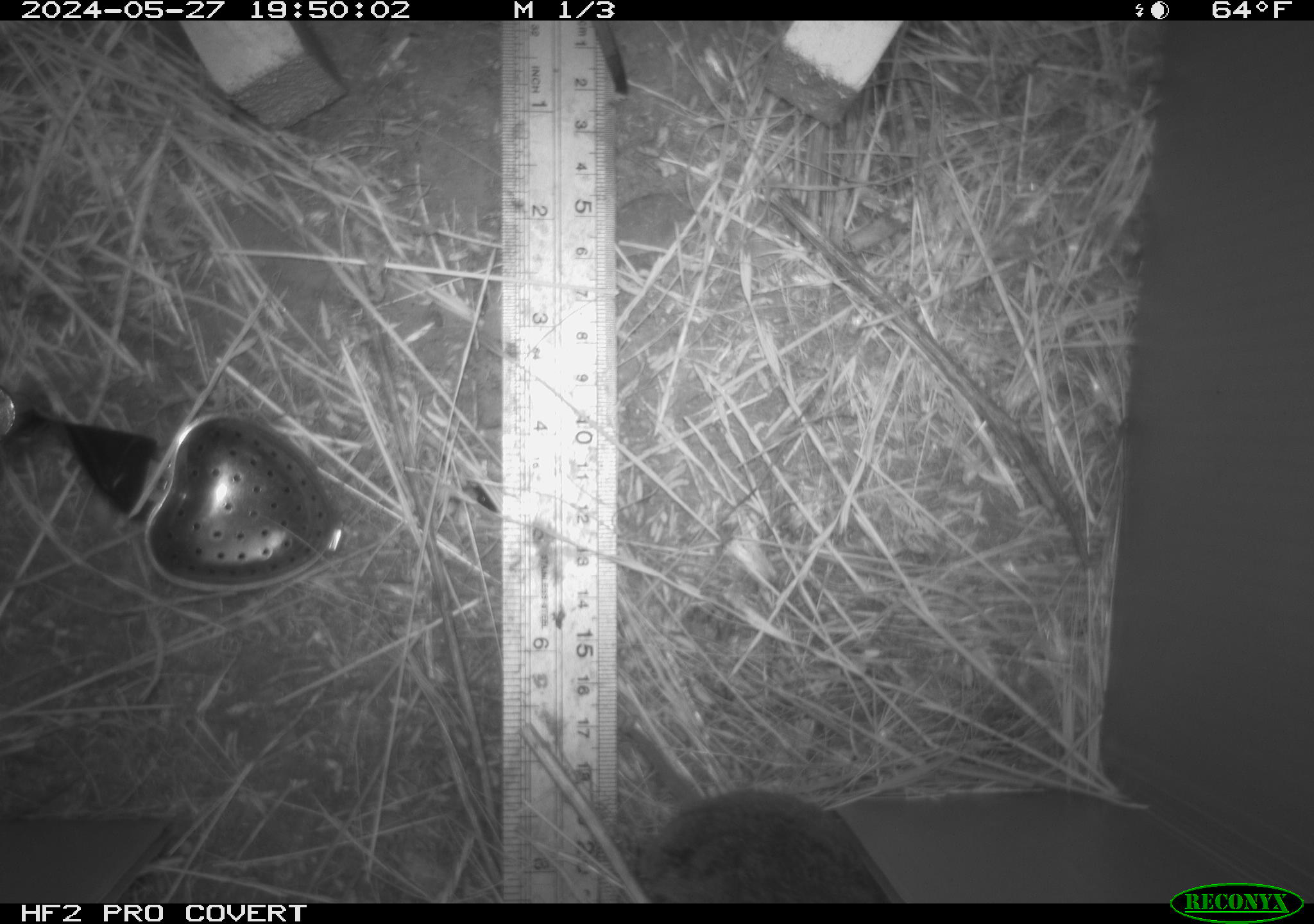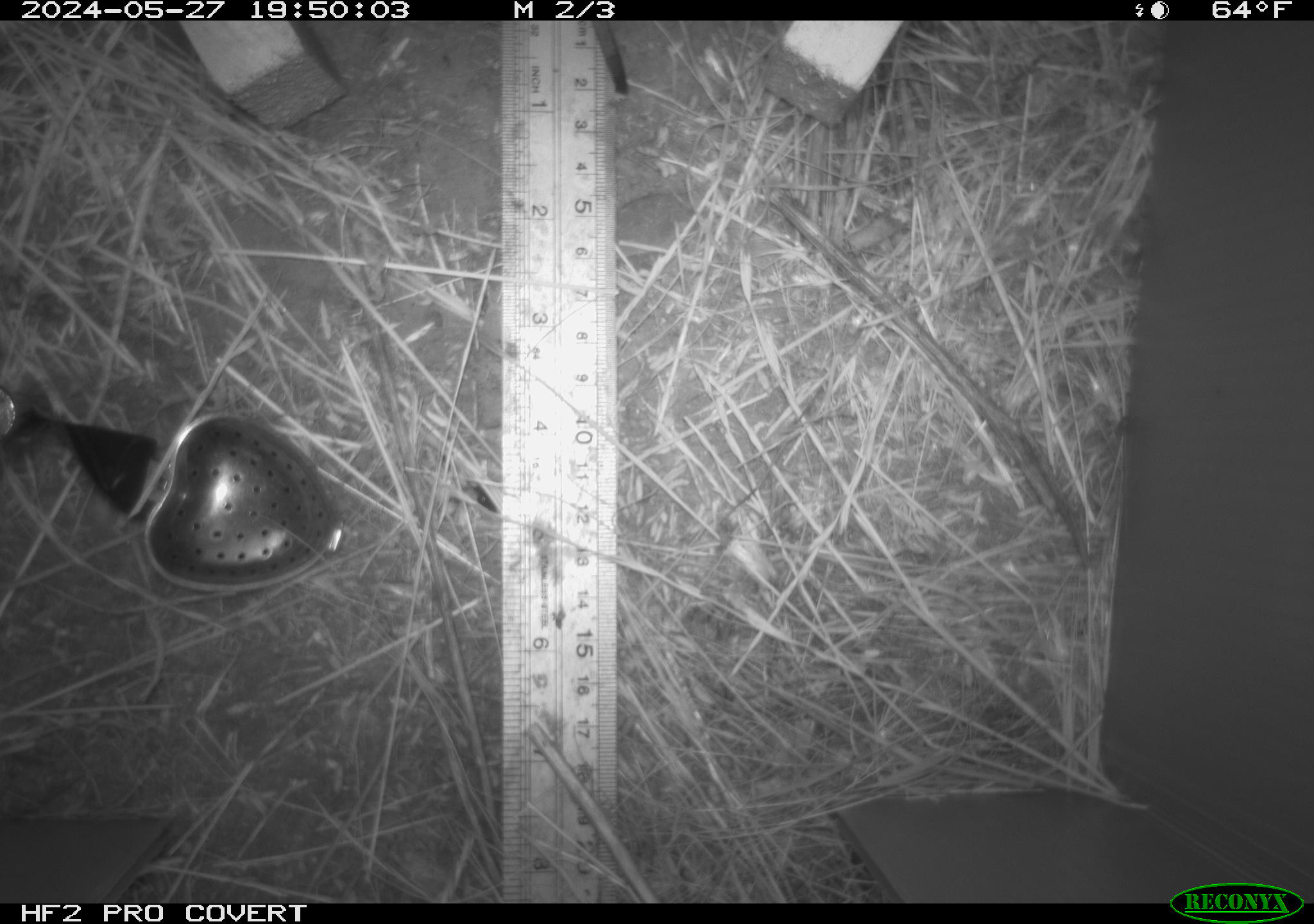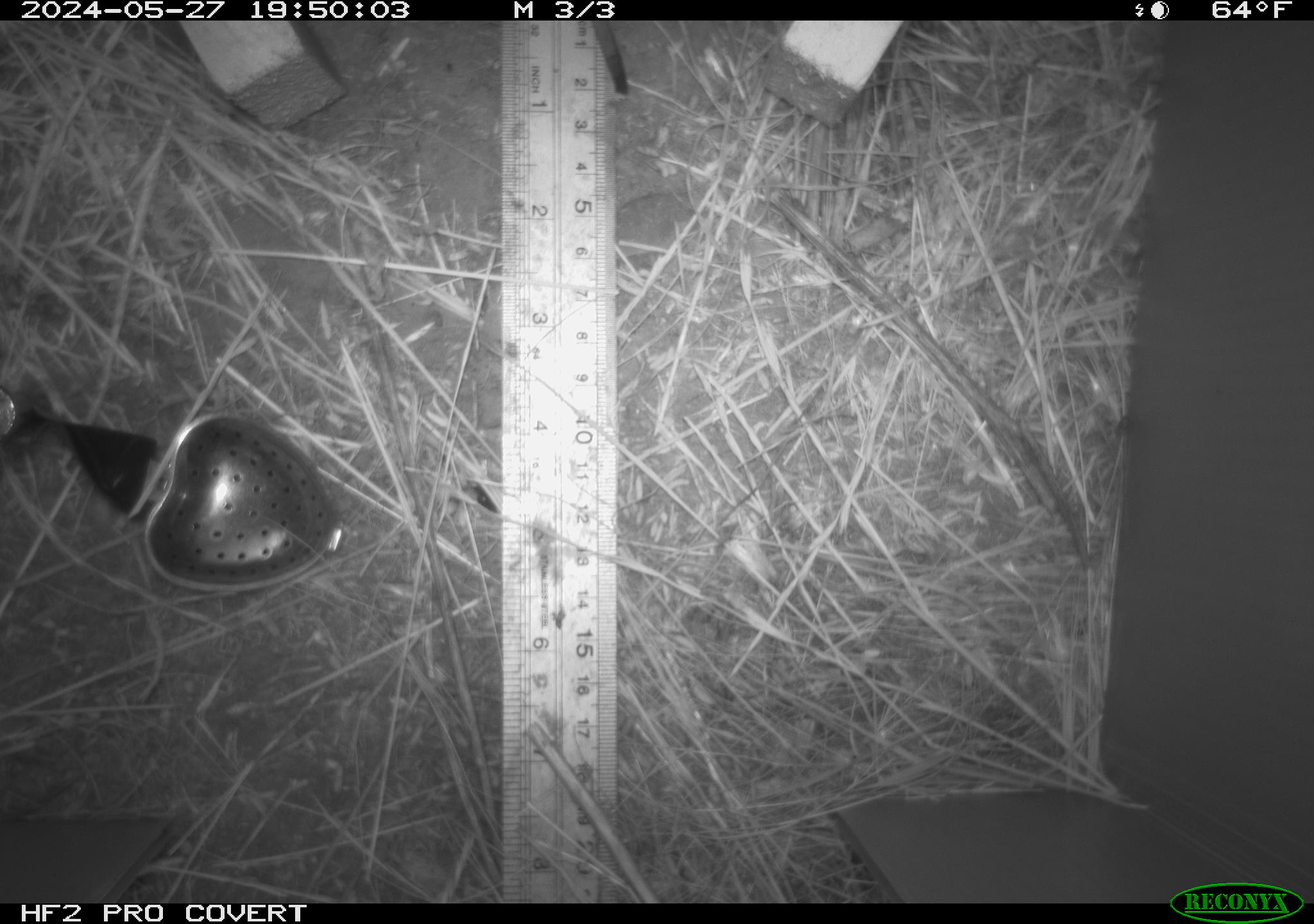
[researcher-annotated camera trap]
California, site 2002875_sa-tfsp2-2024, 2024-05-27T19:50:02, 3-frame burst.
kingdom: Animalia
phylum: Chordata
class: Mammalia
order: Rodentia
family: Cricetidae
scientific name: Arvicolinae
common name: voles, lemmings, and muskrats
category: arvicolinae subfamily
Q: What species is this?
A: Arvicolinae subfamily (voles, lemmings, and muskrats) (Arvicolinae).